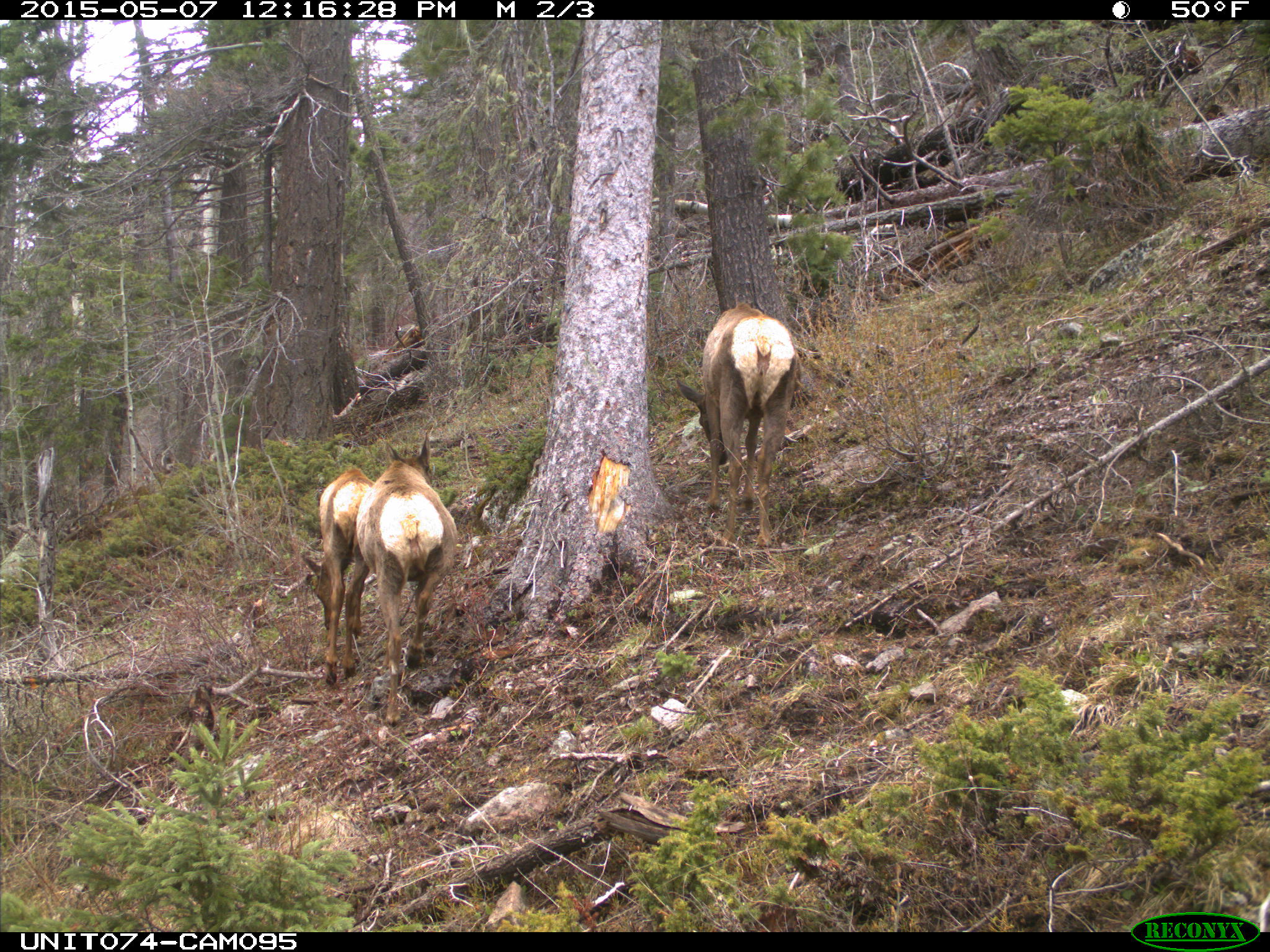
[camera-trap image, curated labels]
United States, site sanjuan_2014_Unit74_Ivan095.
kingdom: Animalia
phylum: Chordata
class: Mammalia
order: Artiodactyla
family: Cervidae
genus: Cervus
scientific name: Cervus elaphus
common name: red deer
Cervus elaphus (red deer).